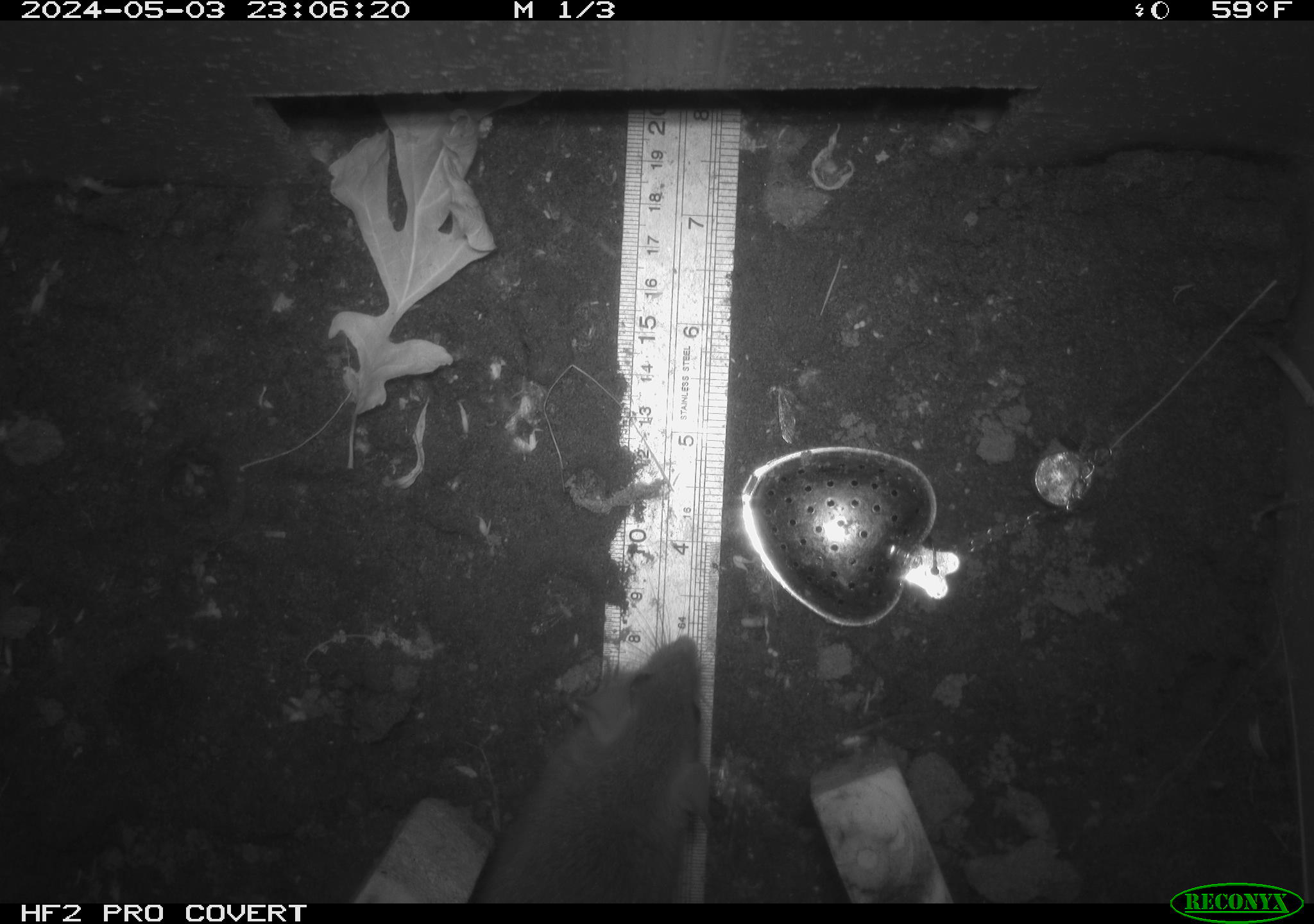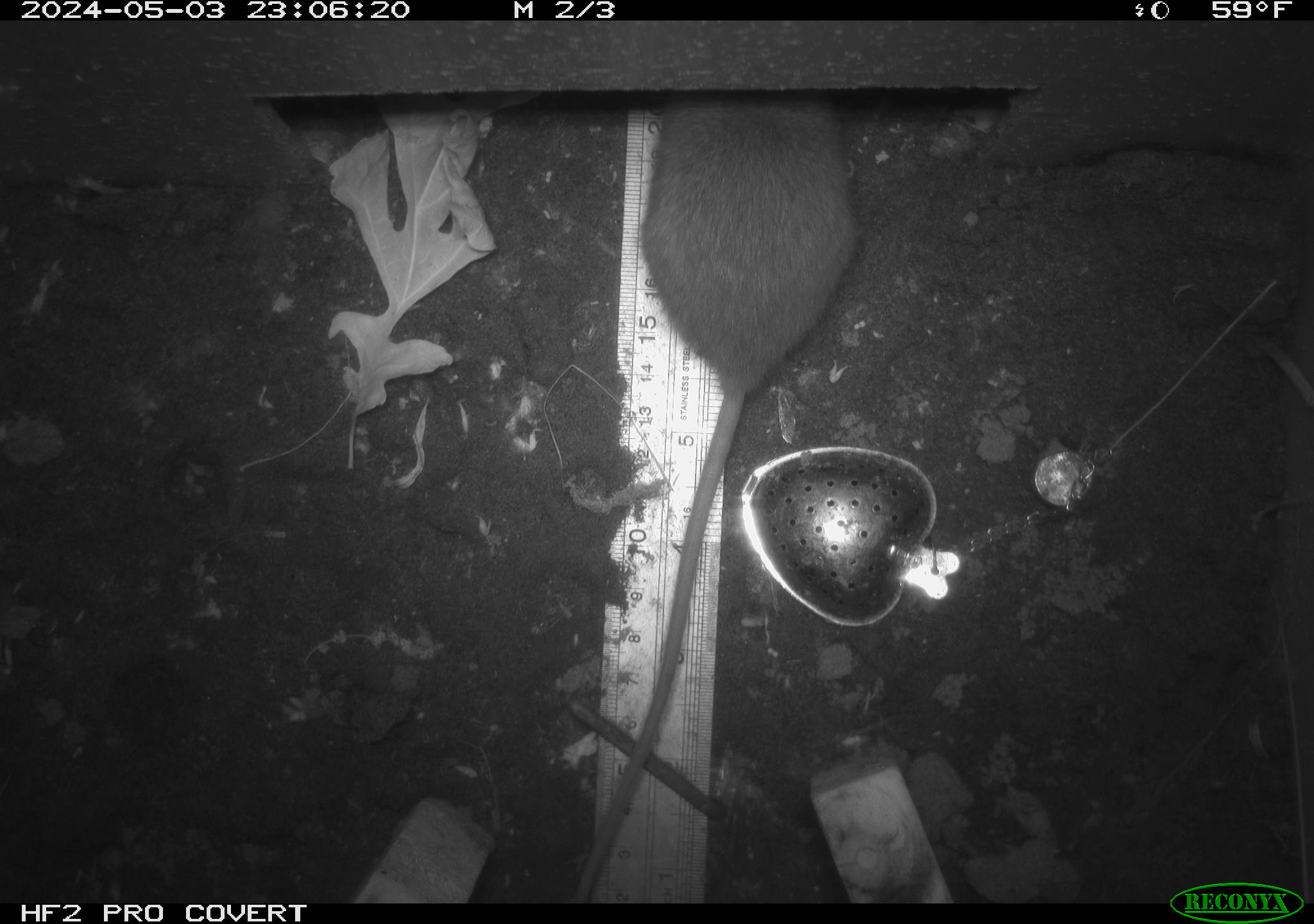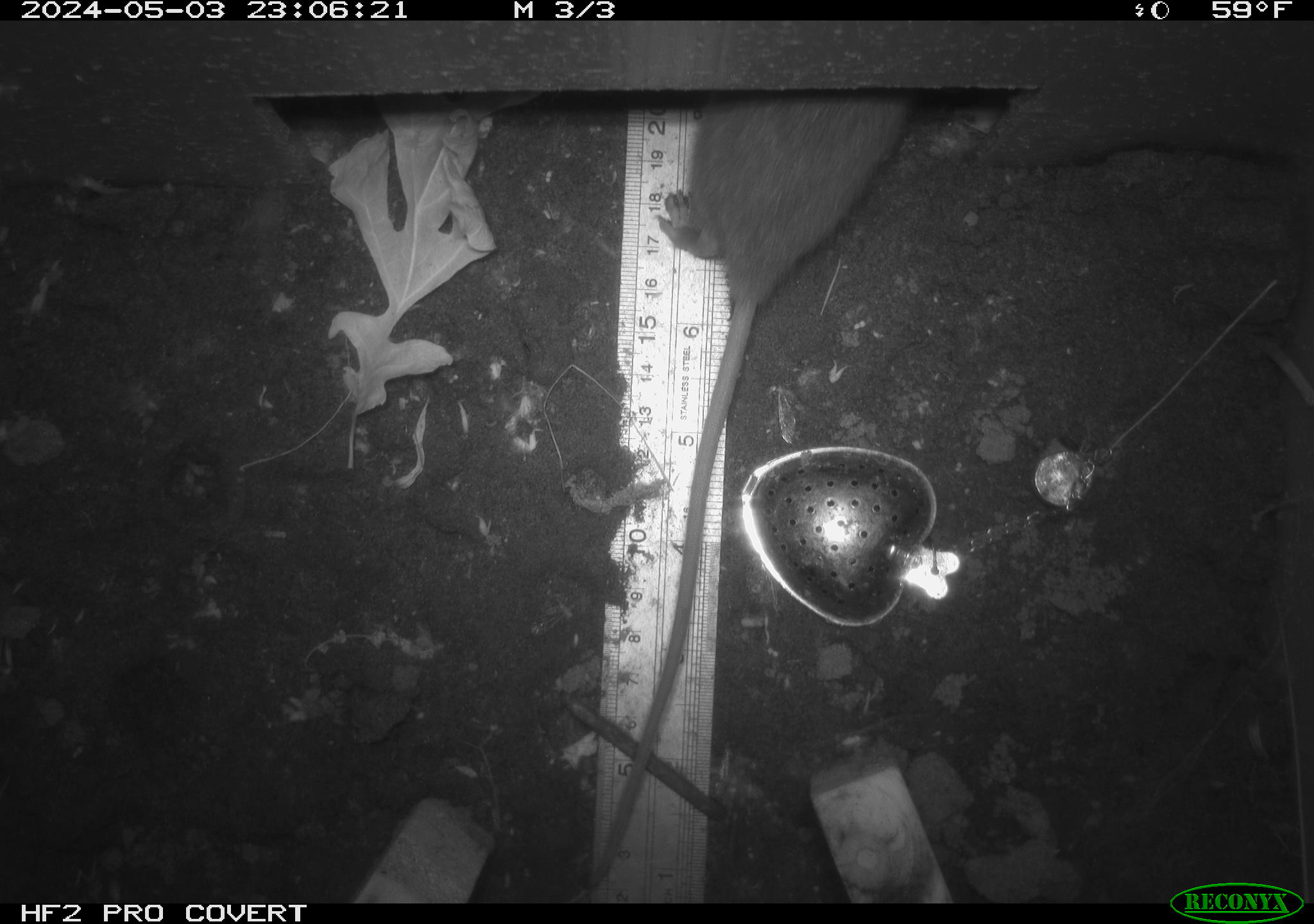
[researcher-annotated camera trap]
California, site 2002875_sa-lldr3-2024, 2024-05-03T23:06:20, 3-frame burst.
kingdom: Animalia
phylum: Chordata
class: Mammalia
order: Rodentia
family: Muridae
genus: Rattus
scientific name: Rattus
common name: rat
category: rattus species